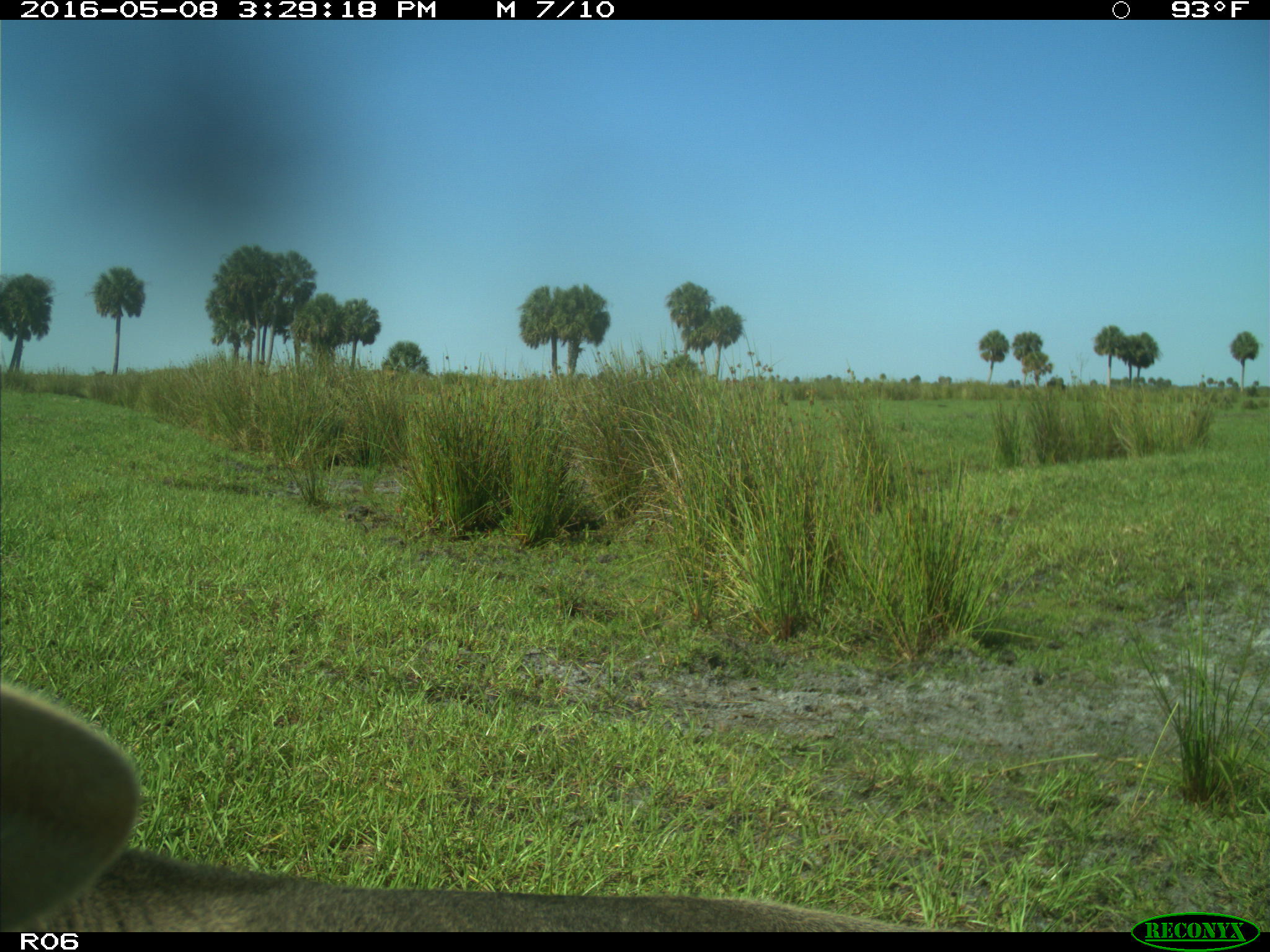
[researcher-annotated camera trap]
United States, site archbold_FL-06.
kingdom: Animalia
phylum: Chordata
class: Mammalia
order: Artiodactyla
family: Bovidae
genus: Bos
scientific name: Bos taurus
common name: domestic cow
Bos taurus (domestic cow).